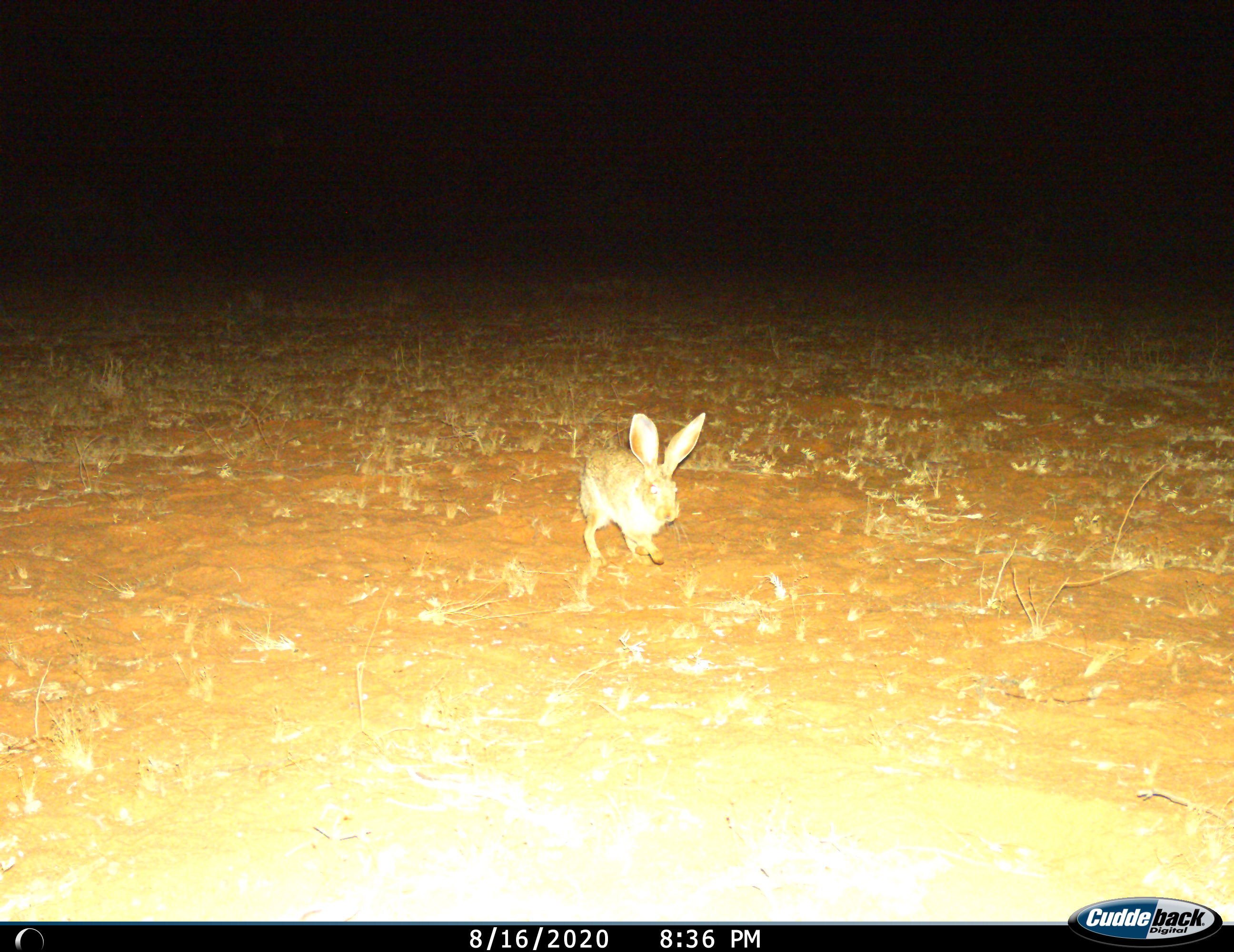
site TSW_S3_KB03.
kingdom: Animalia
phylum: Chordata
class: Mammalia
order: Lagomorpha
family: Leporidae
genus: Lepus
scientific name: Lepus capensis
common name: cape hare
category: harecape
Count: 1.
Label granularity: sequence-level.